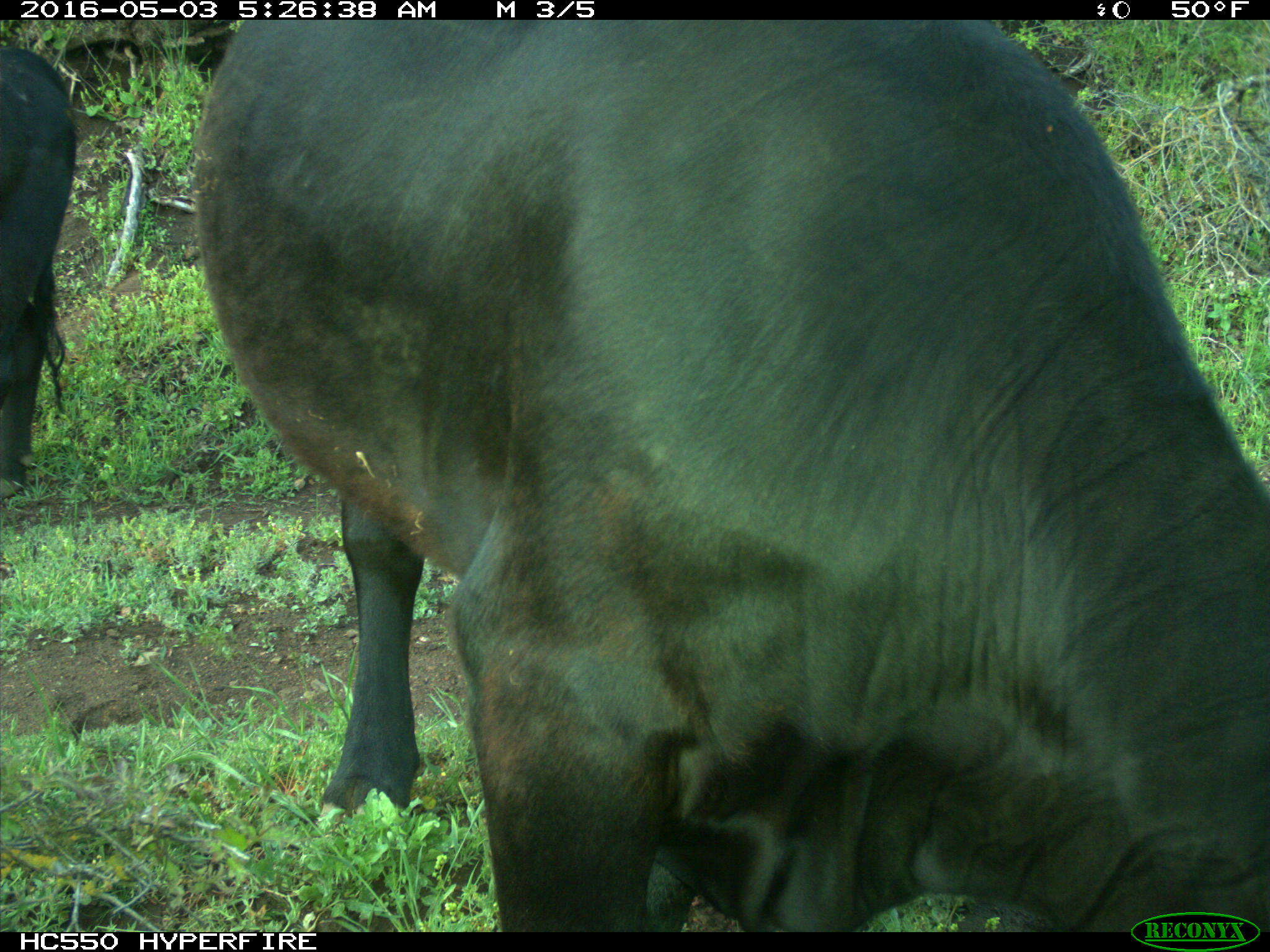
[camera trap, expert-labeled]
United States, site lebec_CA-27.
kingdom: Animalia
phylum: Chordata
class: Mammalia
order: Artiodactyla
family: Bovidae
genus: Bos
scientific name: Bos taurus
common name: domestic cow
Bos taurus (domestic cow).